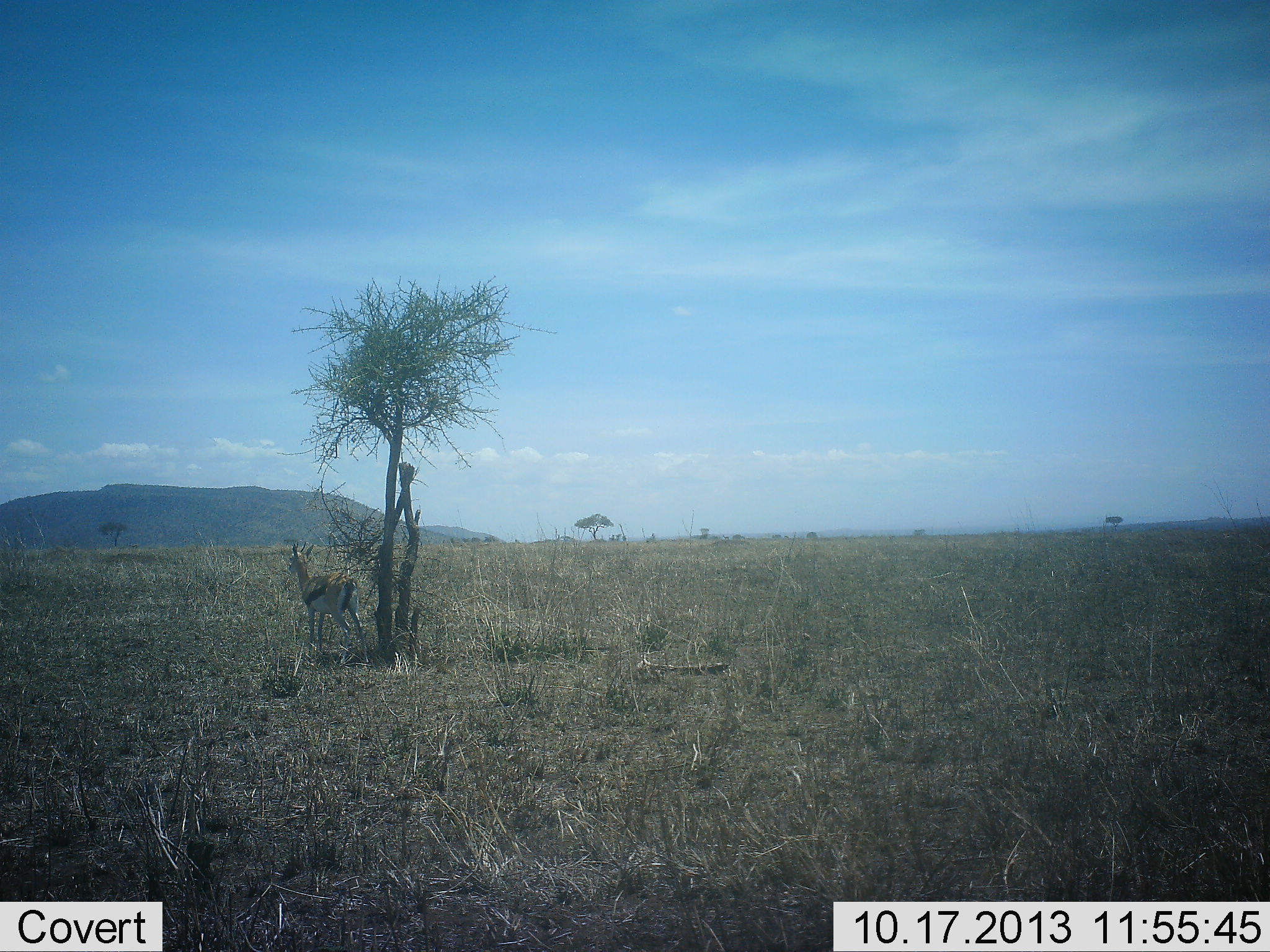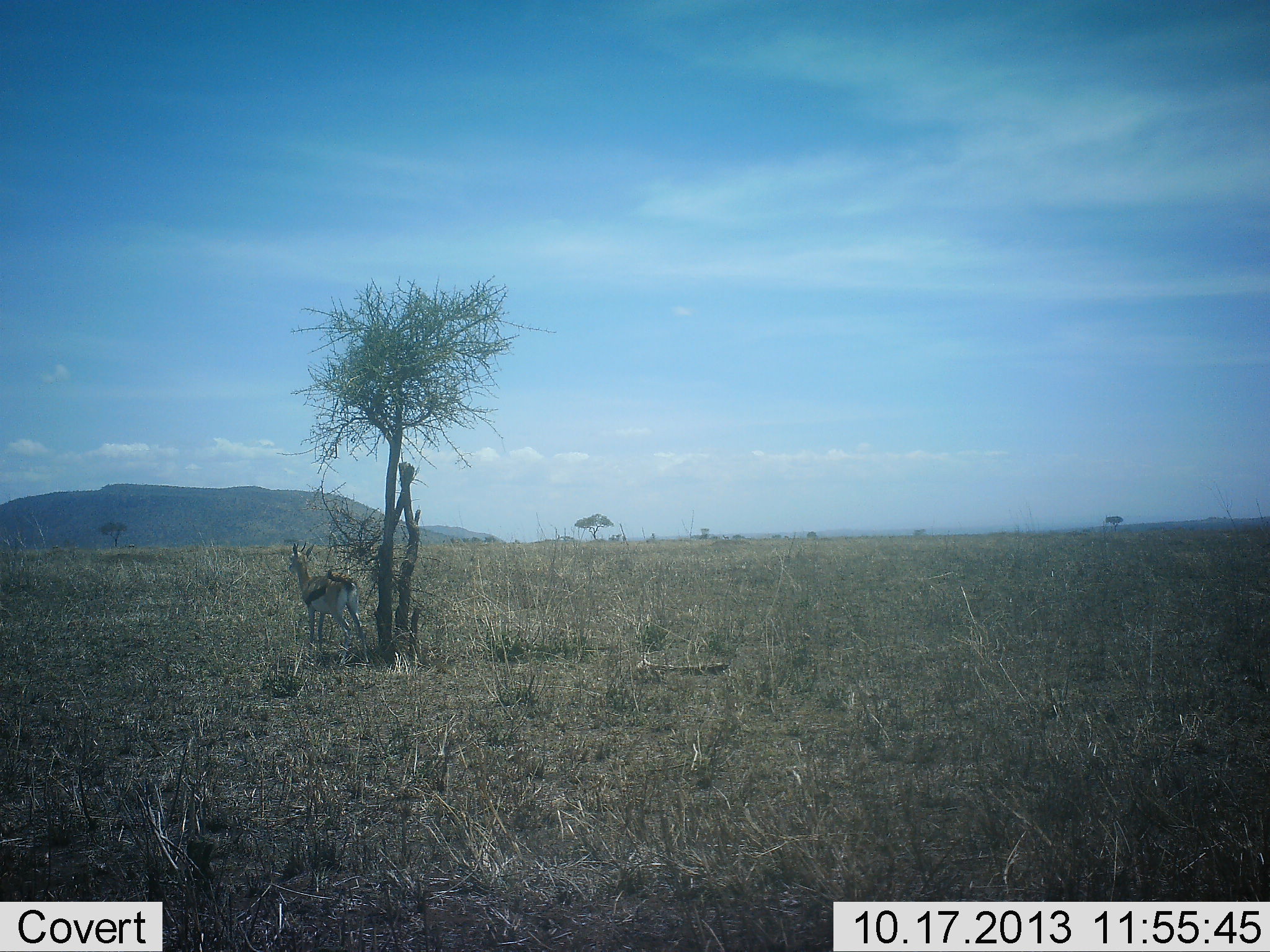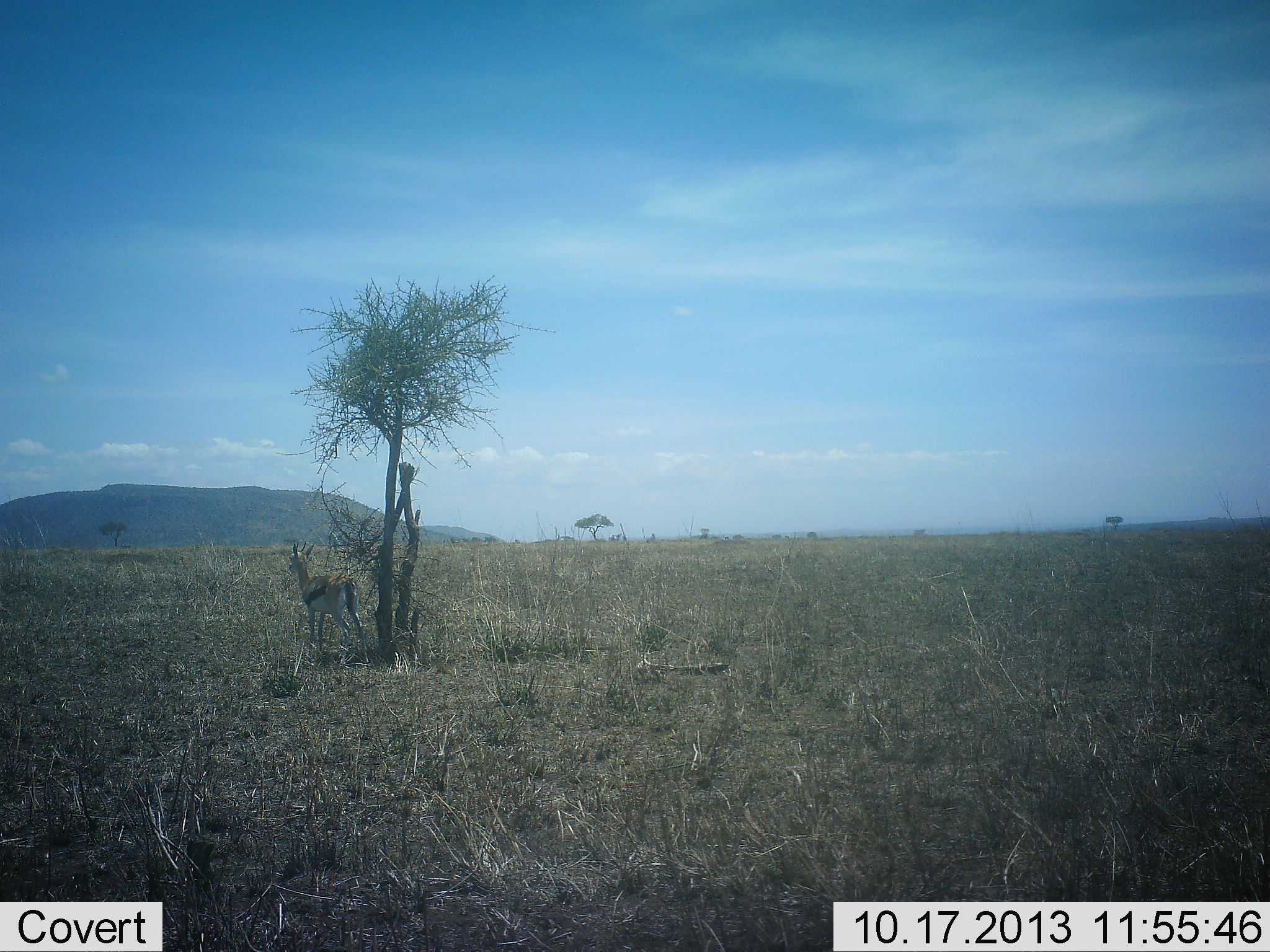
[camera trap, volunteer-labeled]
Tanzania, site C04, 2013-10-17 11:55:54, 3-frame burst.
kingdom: Animalia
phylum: Chordata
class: Mammalia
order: Artiodactyla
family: Bovidae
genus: Eudorcas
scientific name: Eudorcas thomsonii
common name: thomson's gazelle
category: gazellethomsons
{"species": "gazellethomsons (thomson's gazelle) (Eudorcas thomsonii)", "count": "1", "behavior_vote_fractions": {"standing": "70%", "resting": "30%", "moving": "10%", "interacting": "0%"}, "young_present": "0%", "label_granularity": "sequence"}